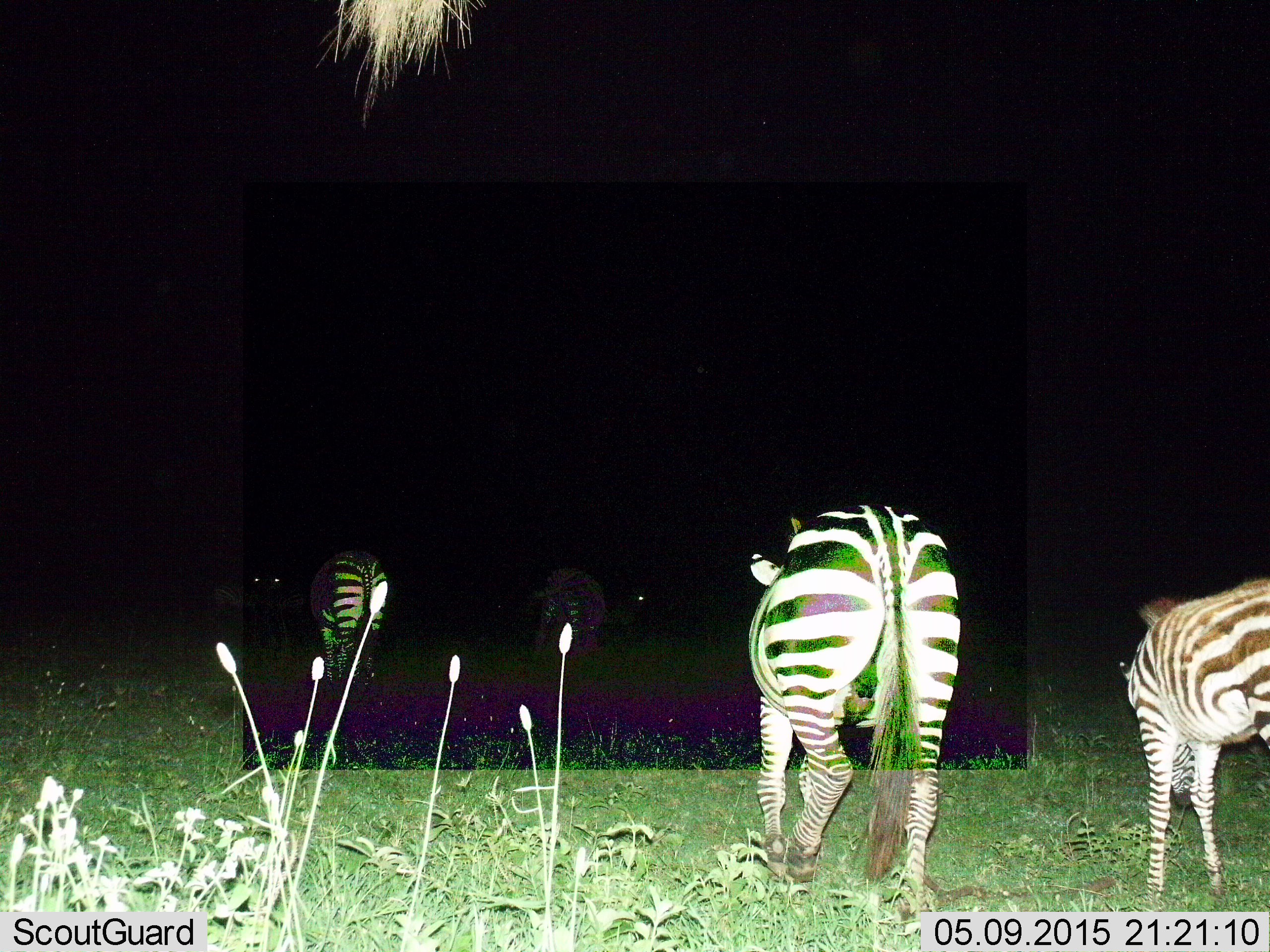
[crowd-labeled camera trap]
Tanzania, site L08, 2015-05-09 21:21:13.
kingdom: Animalia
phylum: Chordata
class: Mammalia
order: Perissodactyla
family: Equidae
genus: Equus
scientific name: Equus quagga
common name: plains zebra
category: zebra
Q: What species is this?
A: Zebra (plains zebra) (Equus quagga).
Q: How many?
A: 4.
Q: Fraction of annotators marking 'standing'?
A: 50%.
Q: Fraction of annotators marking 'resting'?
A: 0%.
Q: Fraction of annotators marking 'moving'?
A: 60%.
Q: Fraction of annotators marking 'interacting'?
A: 0%.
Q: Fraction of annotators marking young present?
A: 60%.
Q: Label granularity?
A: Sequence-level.